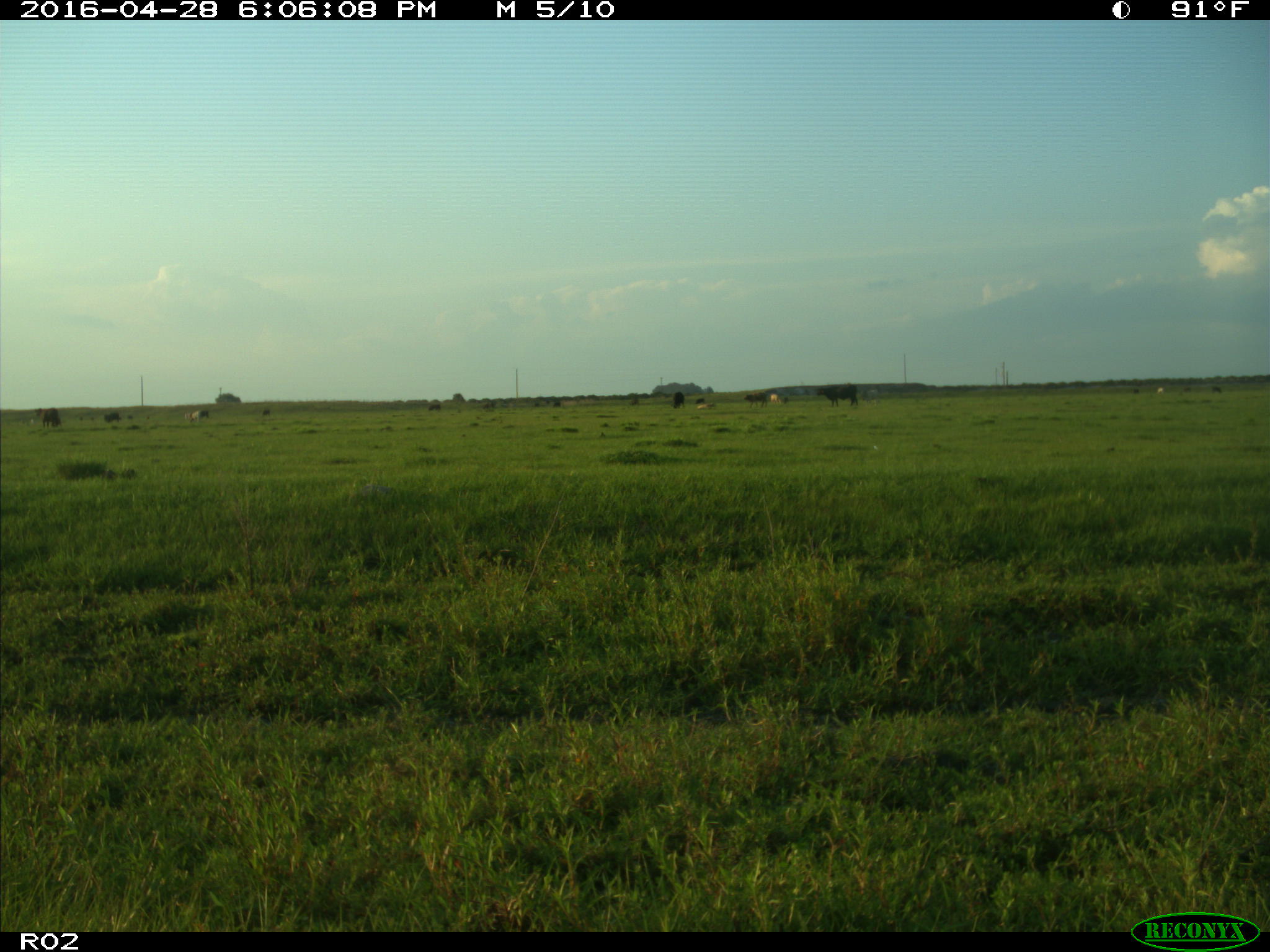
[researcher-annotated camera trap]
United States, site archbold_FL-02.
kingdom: Animalia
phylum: Chordata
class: Mammalia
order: Artiodactyla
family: Bovidae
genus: Bos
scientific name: Bos taurus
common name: domestic cow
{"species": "Bos taurus (domestic cow)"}